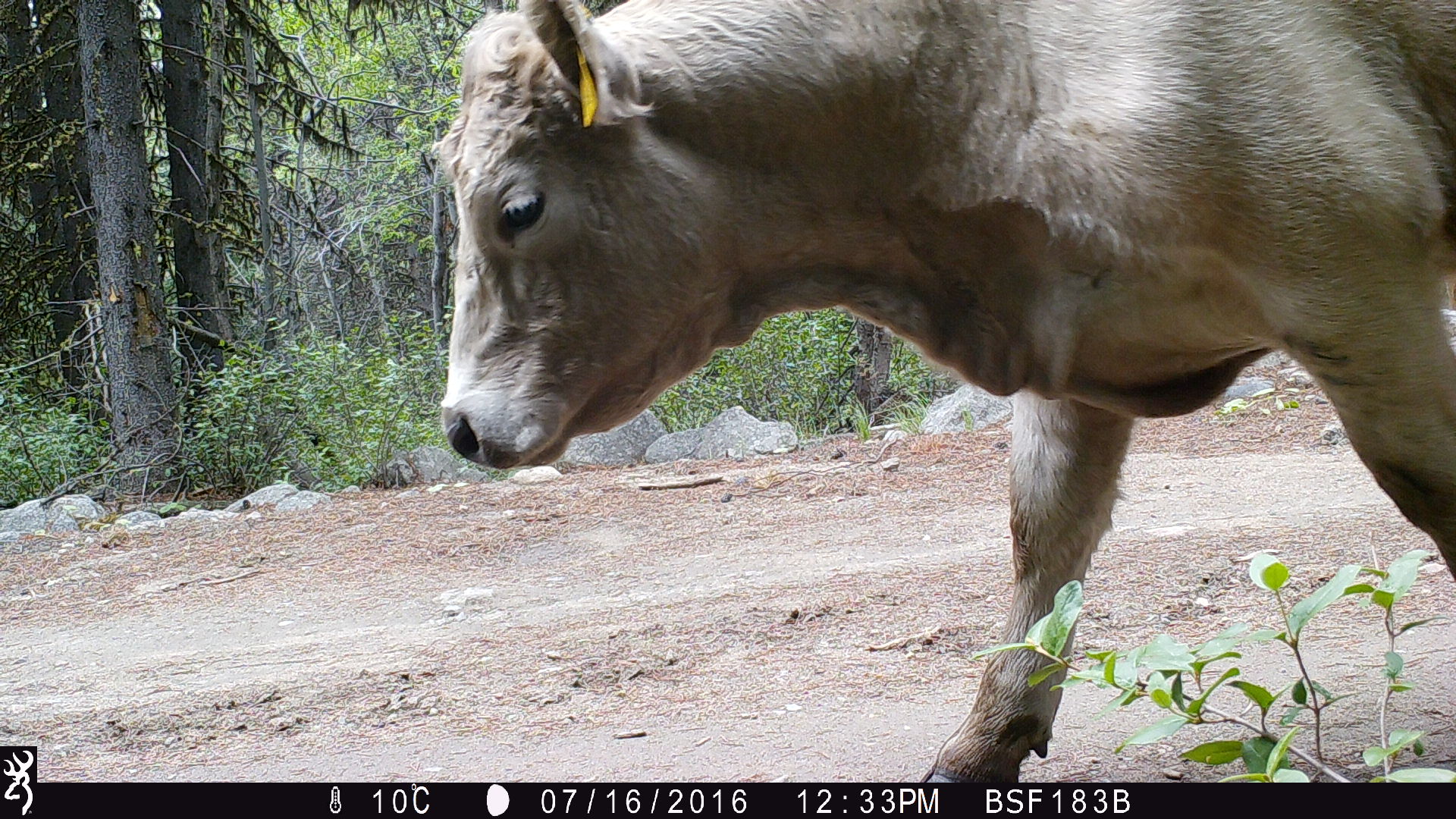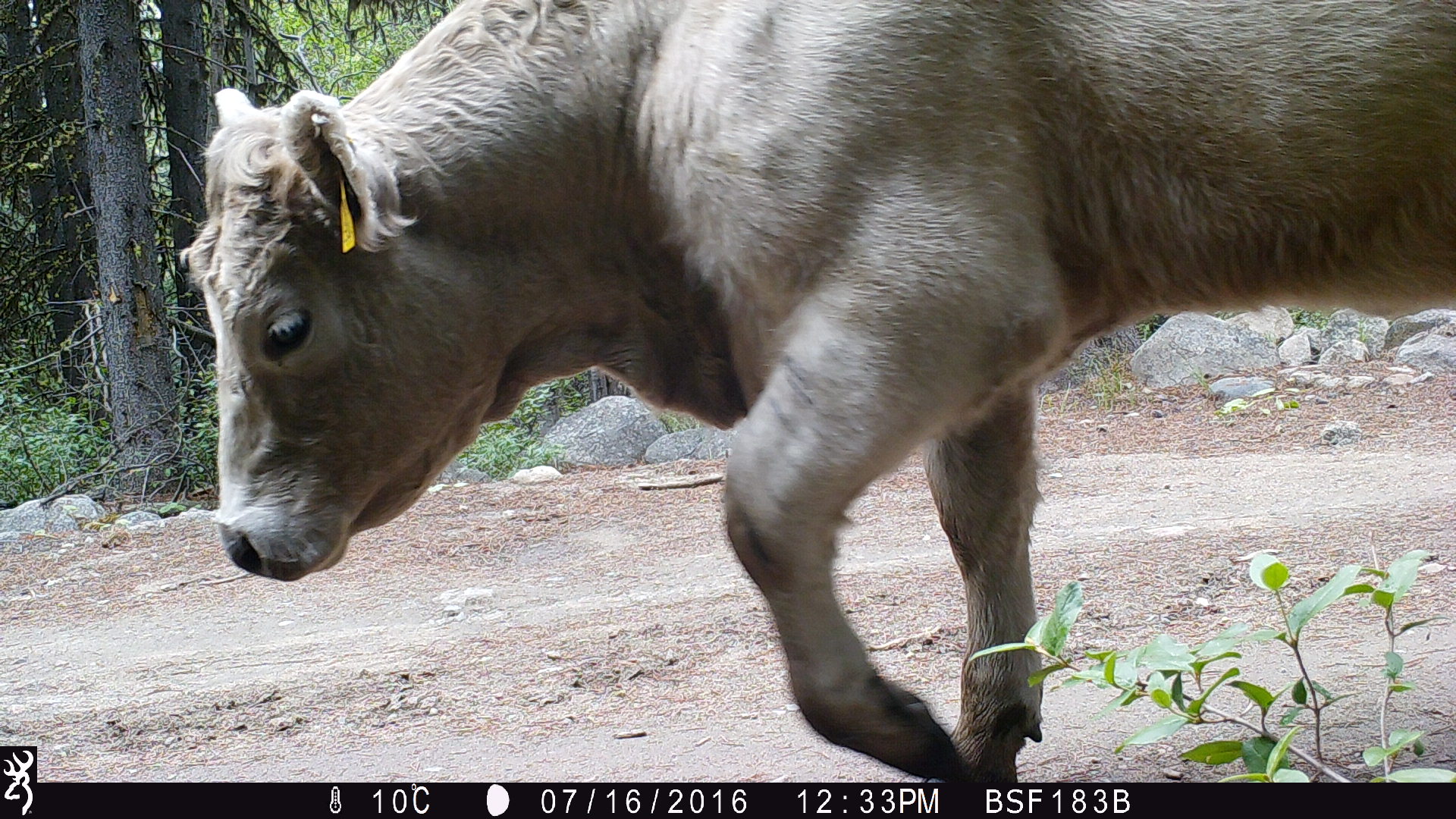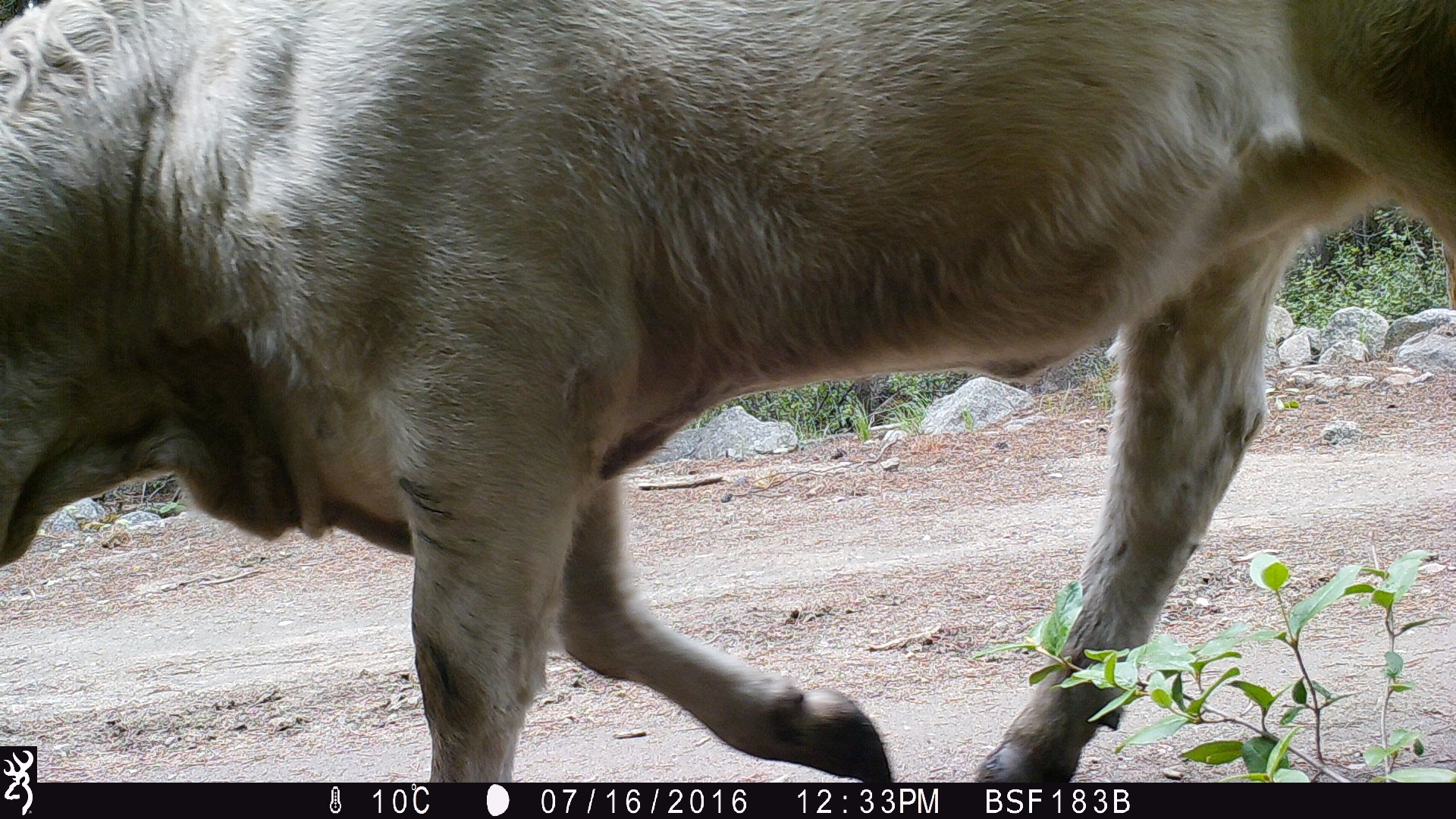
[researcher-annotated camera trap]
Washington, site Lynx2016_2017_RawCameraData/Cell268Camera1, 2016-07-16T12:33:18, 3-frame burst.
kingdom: Animalia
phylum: Chordata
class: Mammalia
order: Artiodactyla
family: Bovidae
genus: Bos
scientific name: Bos taurus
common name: domestic cattle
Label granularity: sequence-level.